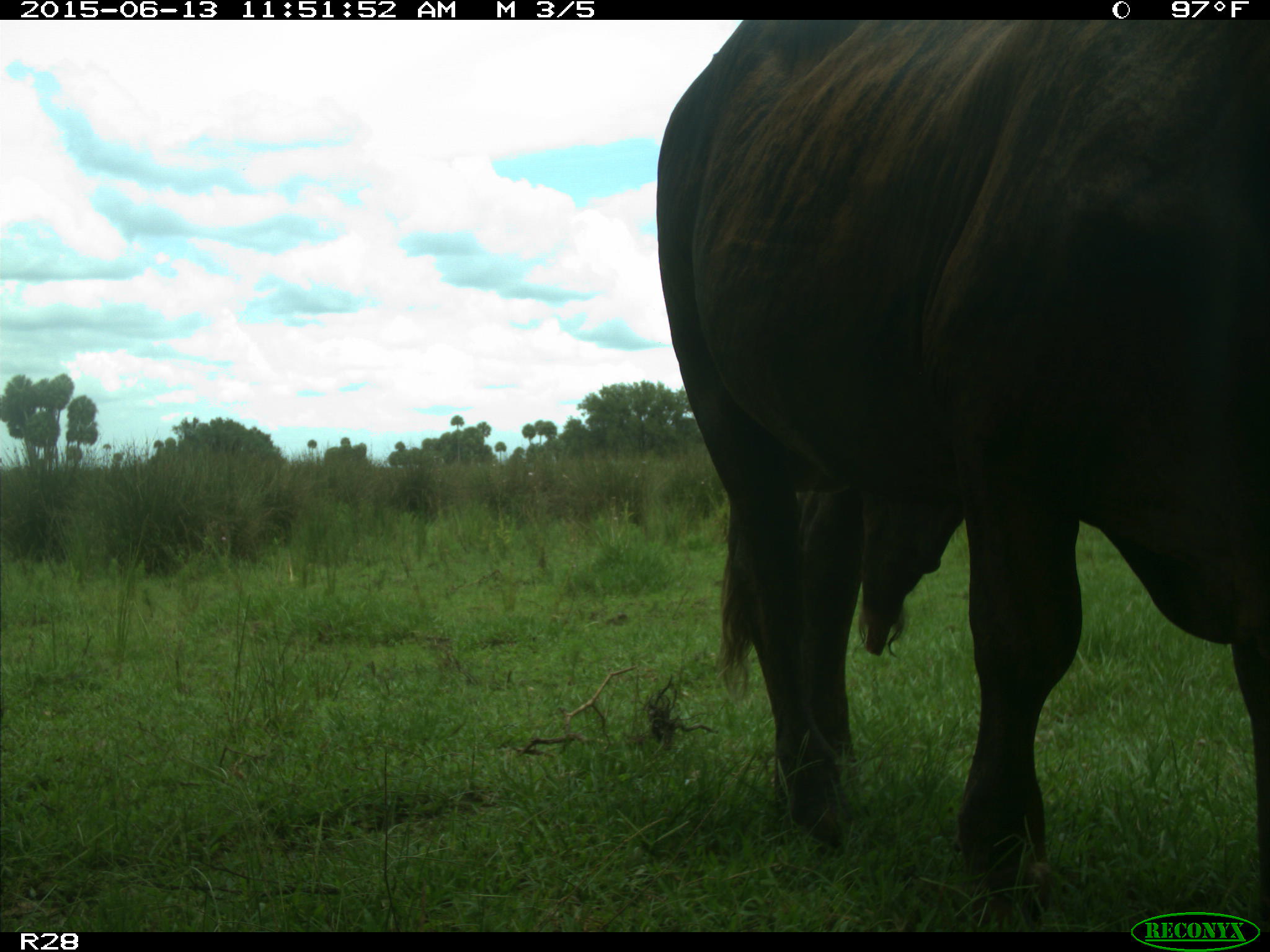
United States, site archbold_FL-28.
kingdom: Animalia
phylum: Chordata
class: Mammalia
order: Artiodactyla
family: Bovidae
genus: Bos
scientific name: Bos taurus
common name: domestic cow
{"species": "Bos taurus (domestic cow)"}